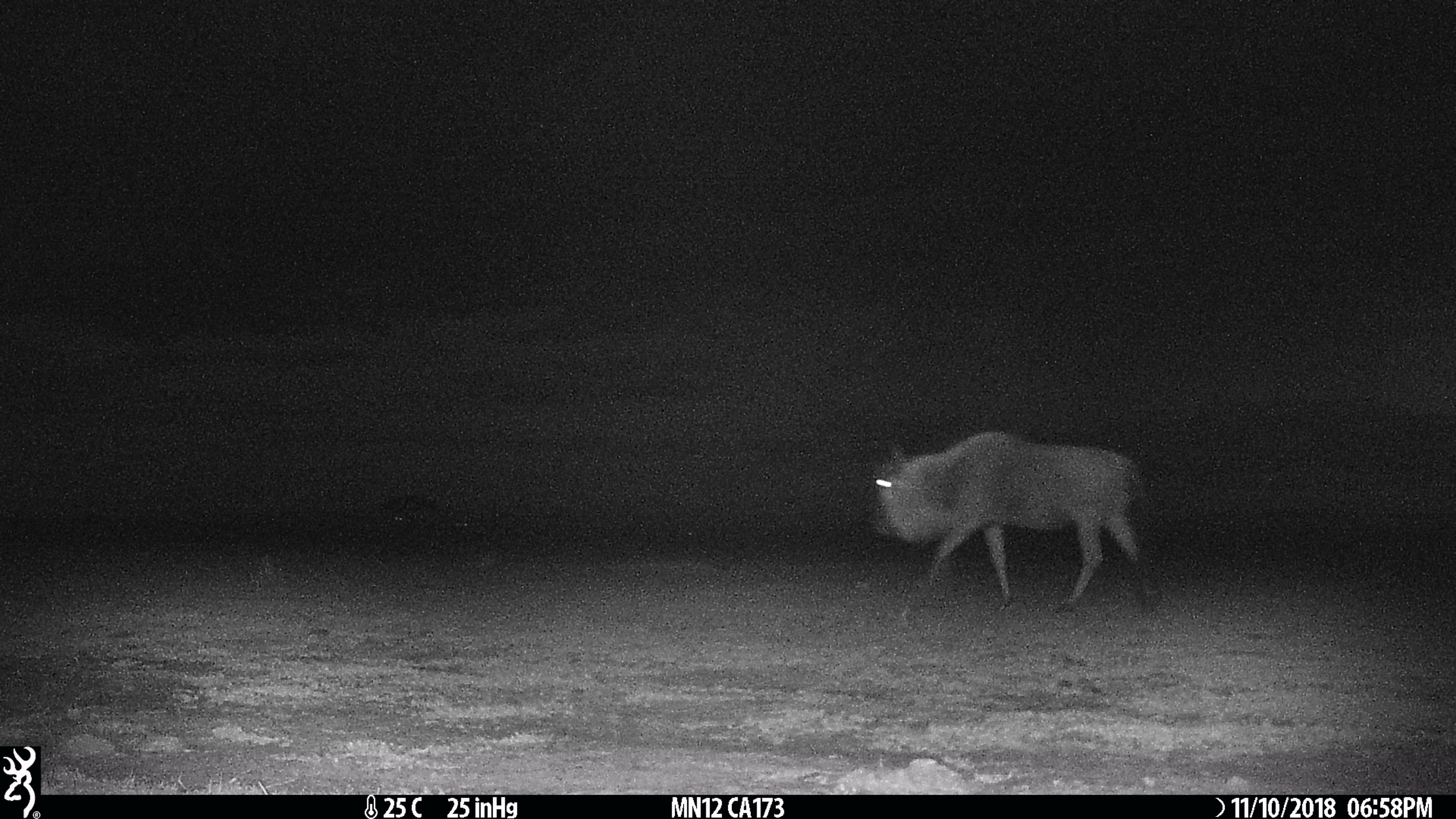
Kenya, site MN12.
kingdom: Animalia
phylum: Chordata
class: Mammalia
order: Artiodactyla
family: Bovidae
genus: Connochaetes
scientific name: Connochaetes taurinus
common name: blue wildebeest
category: wildebeest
Wildebeest (blue wildebeest) (Connochaetes taurinus).